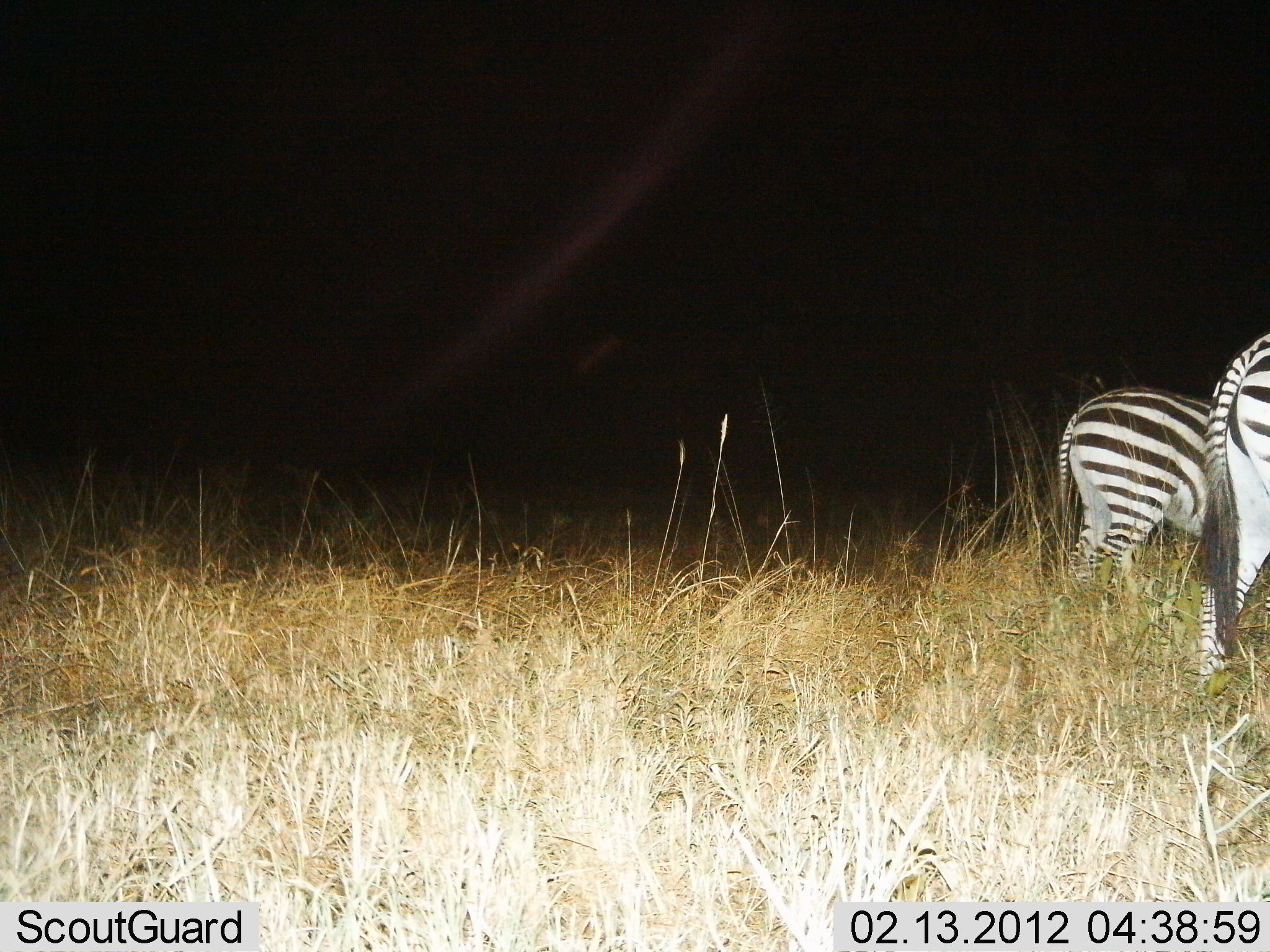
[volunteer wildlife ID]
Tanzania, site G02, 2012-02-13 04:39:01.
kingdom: Animalia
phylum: Chordata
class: Mammalia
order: Perissodactyla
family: Equidae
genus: Equus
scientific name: Equus quagga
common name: plains zebra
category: zebra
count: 2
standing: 78%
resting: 0%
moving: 19%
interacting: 0%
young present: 4%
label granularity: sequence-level